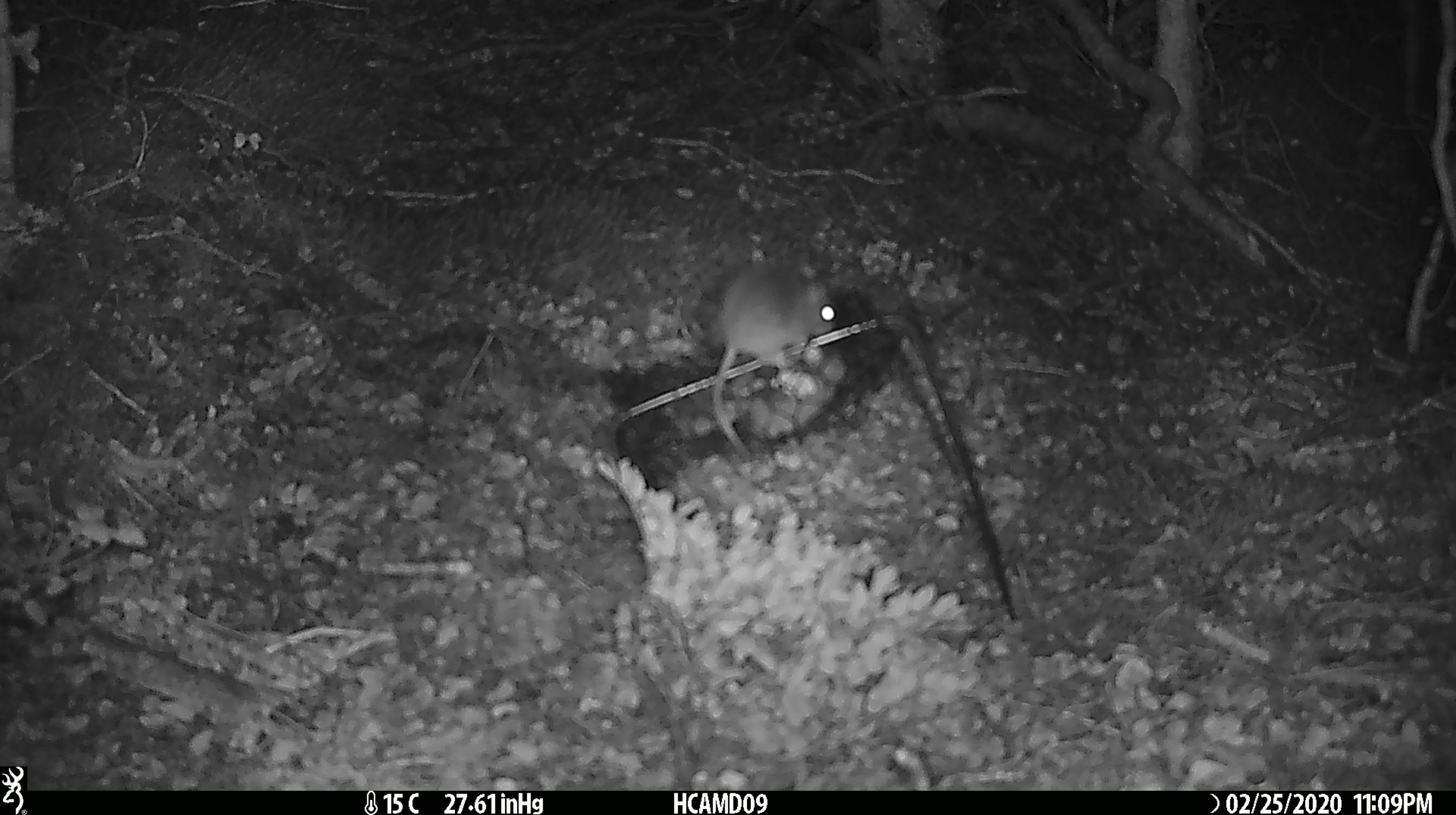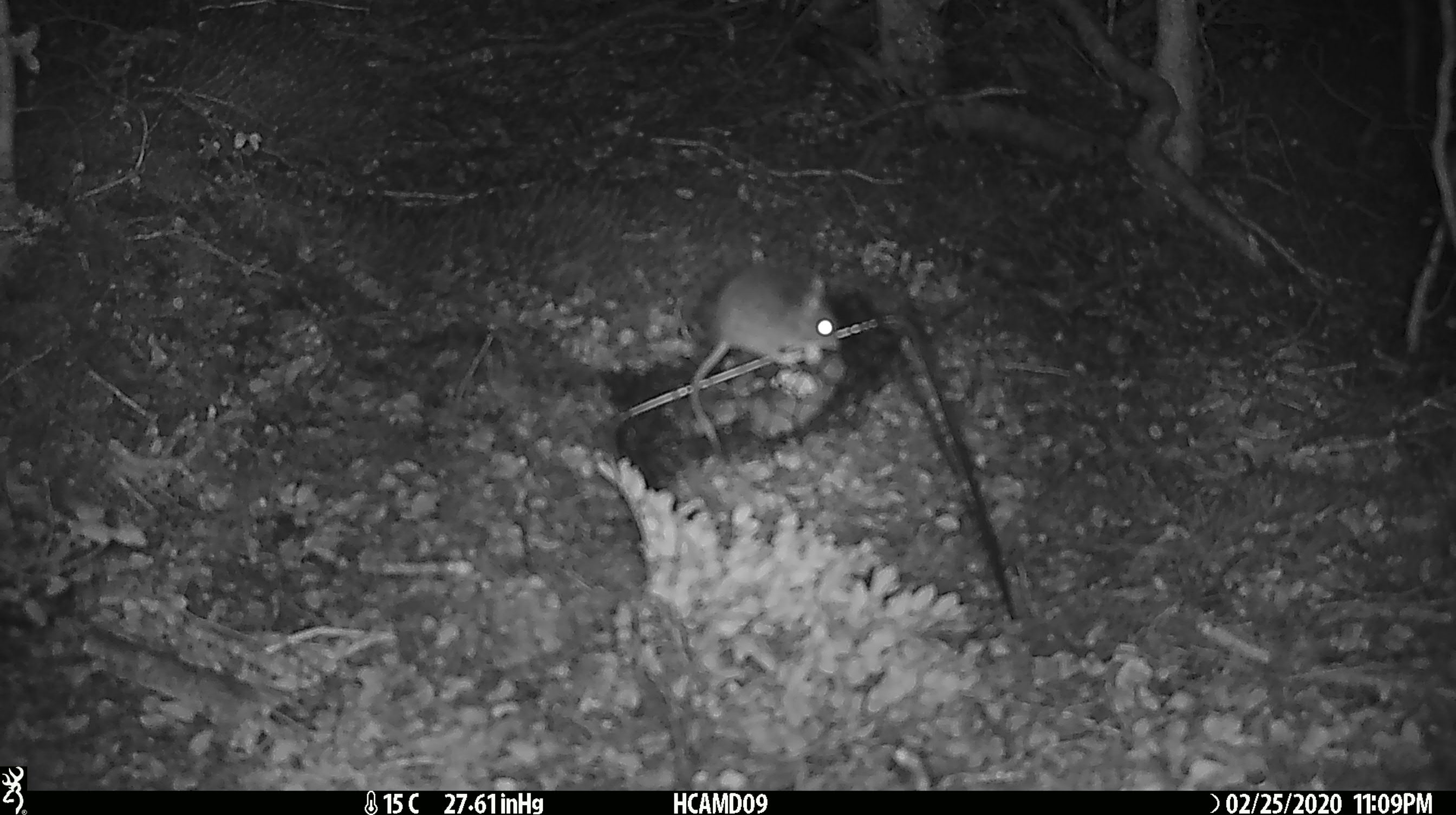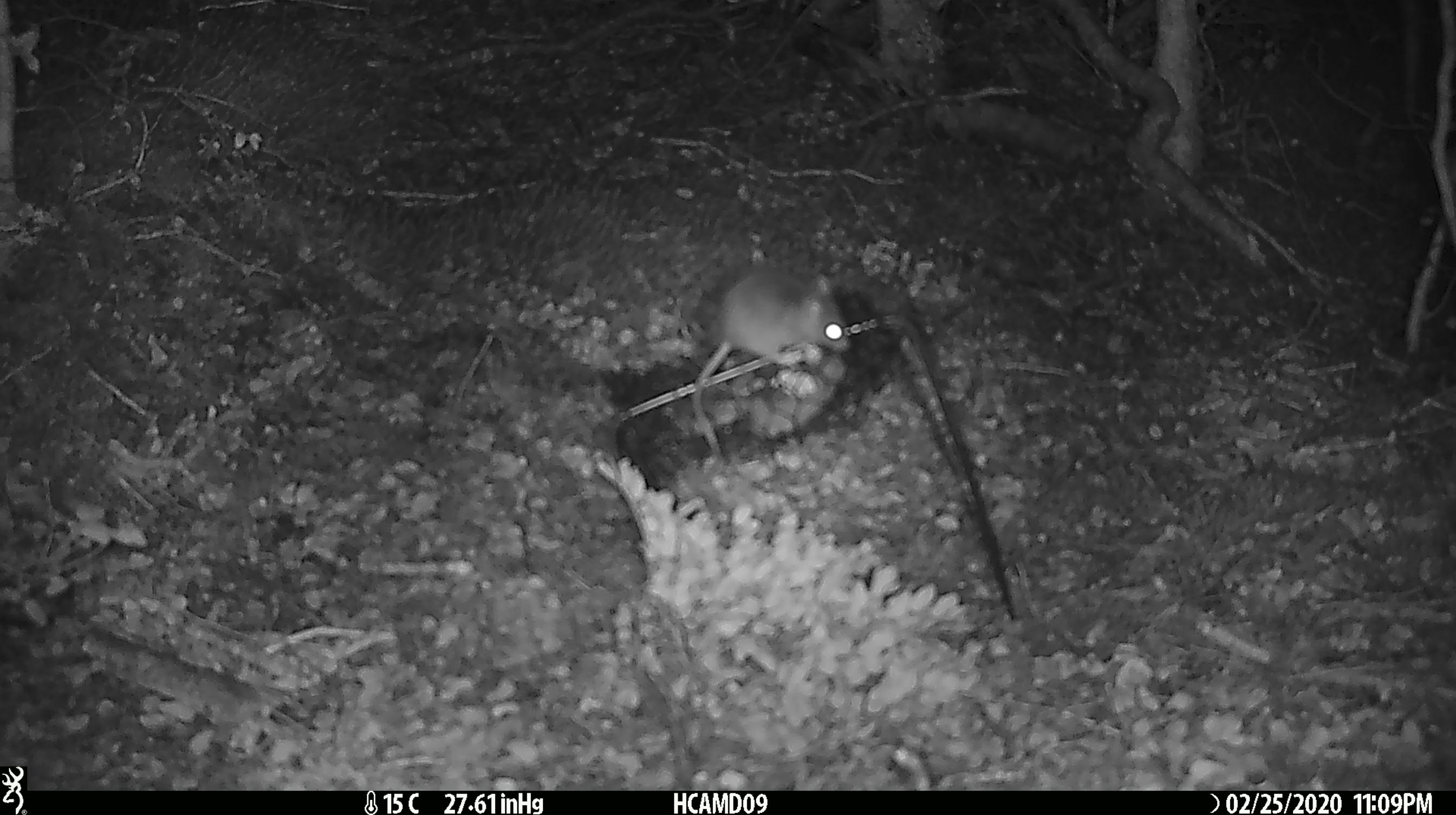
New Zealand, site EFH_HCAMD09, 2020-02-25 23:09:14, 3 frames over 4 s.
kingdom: Animalia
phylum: Chordata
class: Mammalia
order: Rodentia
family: Muridae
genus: Mus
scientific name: Mus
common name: mouse